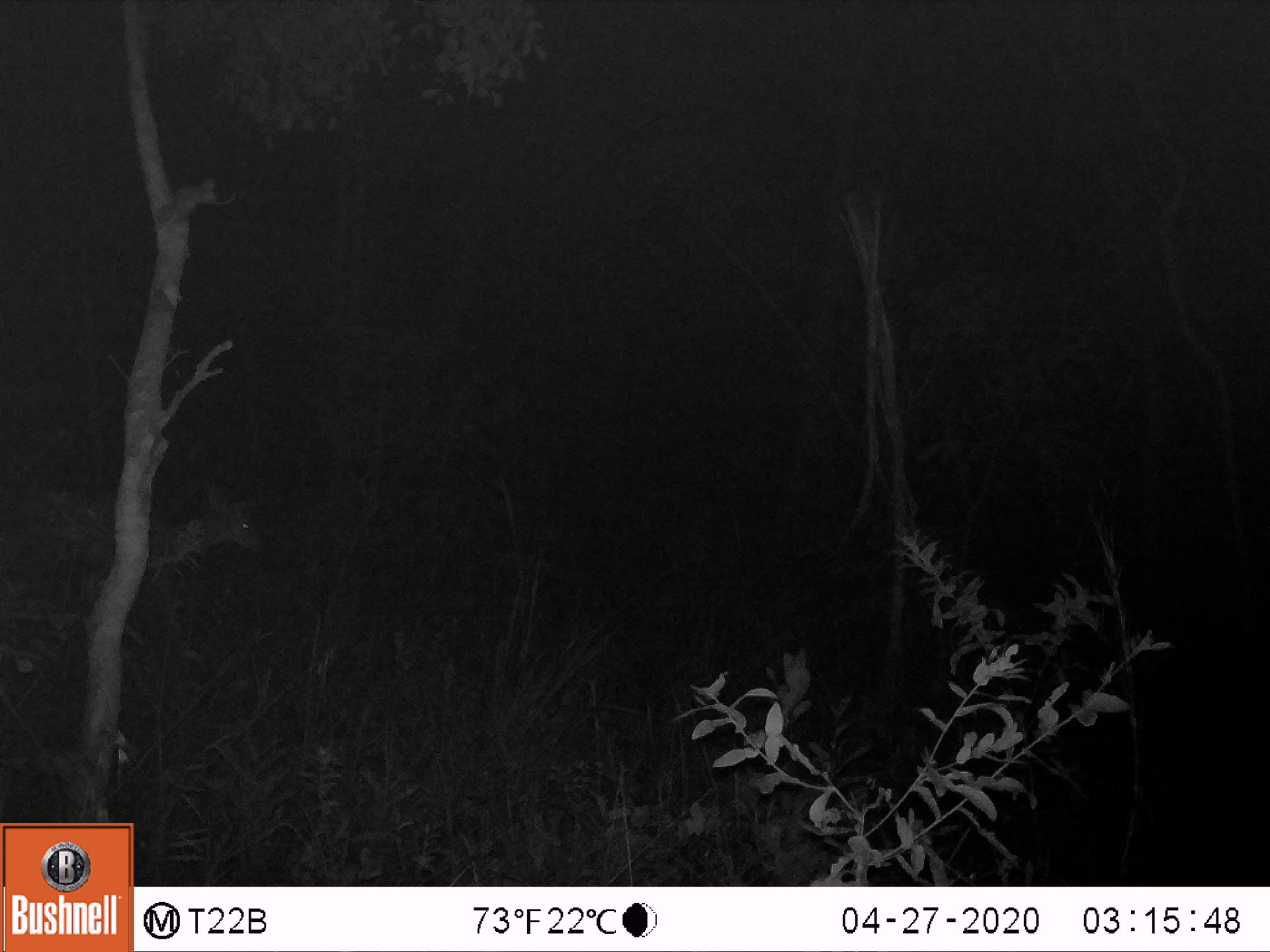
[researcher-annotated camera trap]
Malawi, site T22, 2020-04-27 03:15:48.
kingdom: Animalia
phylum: Chordata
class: Mammalia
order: Artiodactyla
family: Bovidae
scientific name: Antilopinae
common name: small antelope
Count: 1.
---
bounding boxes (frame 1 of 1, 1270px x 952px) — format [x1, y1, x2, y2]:
small antelope: [7, 451, 270, 641]